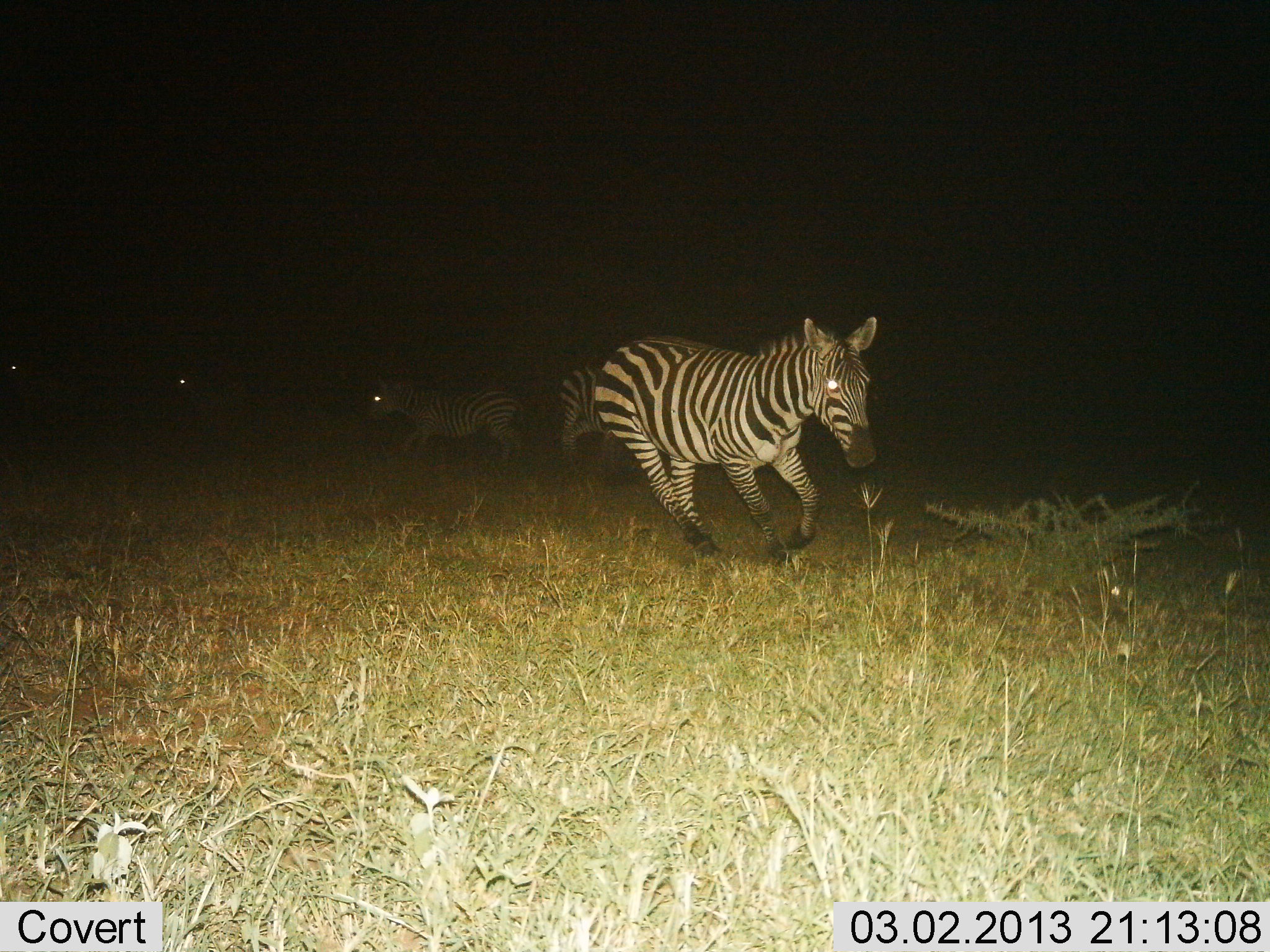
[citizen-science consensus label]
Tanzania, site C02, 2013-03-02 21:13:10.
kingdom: Animalia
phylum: Chordata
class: Mammalia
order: Perissodactyla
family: Equidae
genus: Equus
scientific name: Equus quagga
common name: plains zebra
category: zebra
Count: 4.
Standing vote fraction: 9%.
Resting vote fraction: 0%.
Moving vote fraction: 97%.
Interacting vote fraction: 6%.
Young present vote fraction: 0%.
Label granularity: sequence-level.